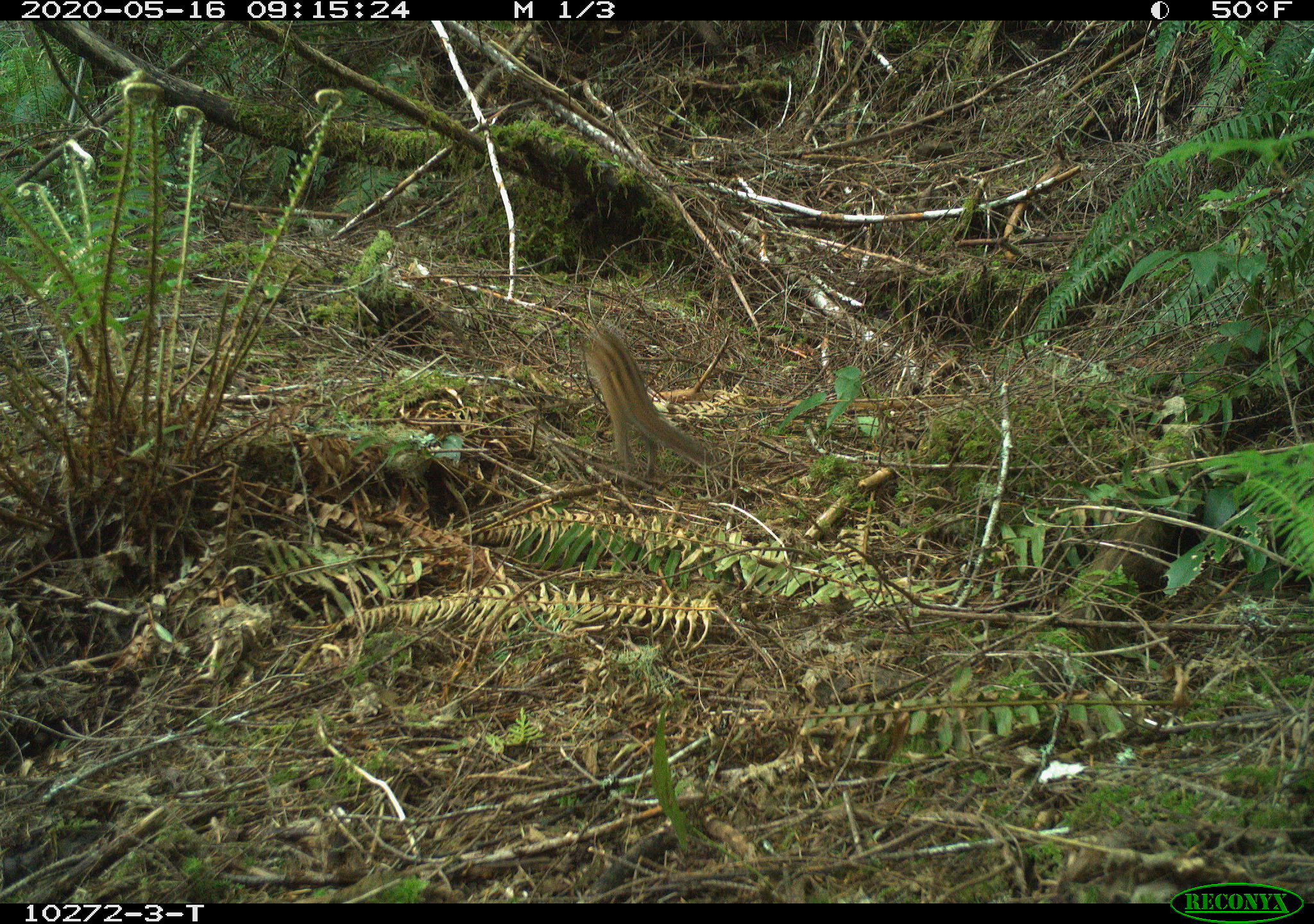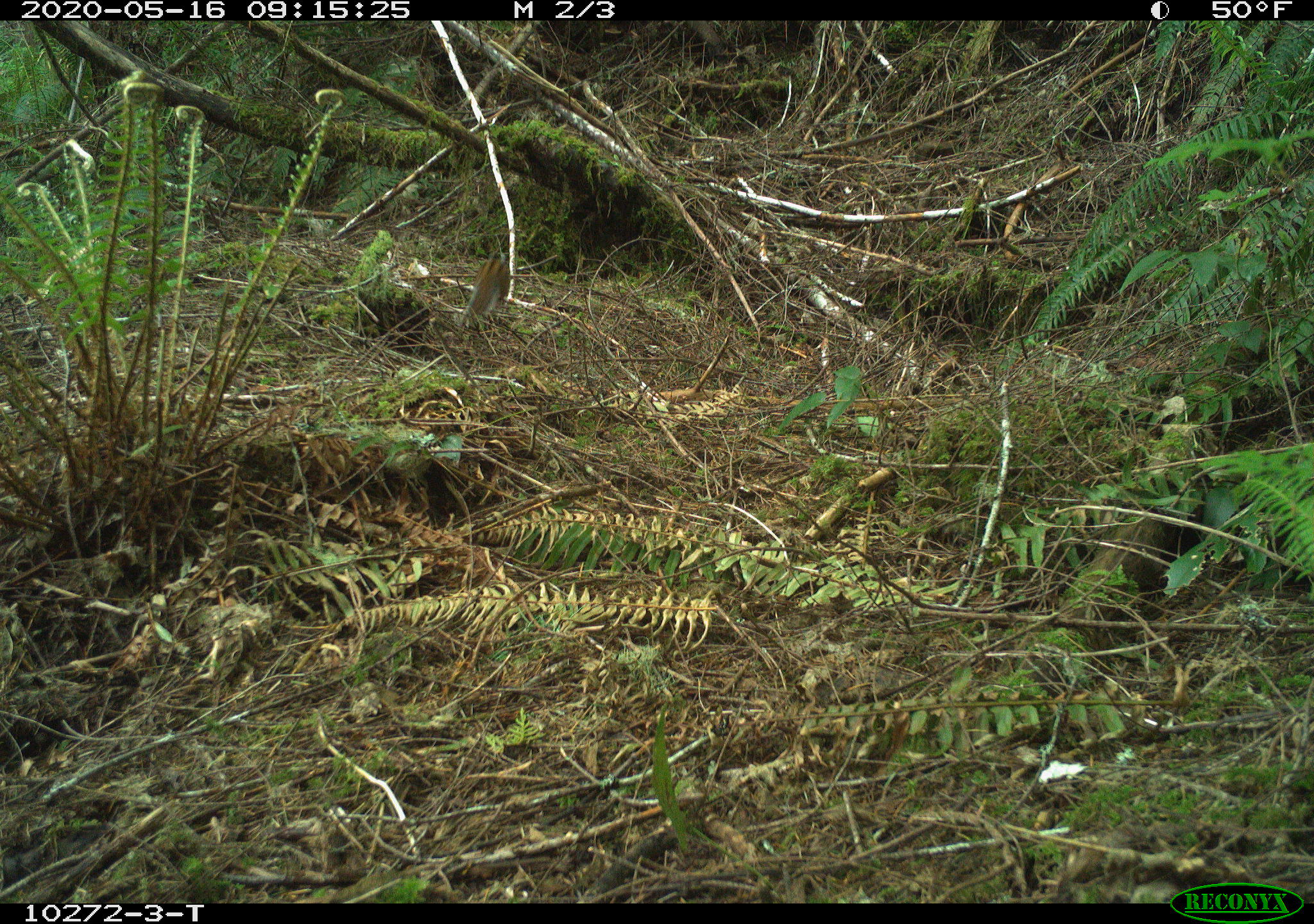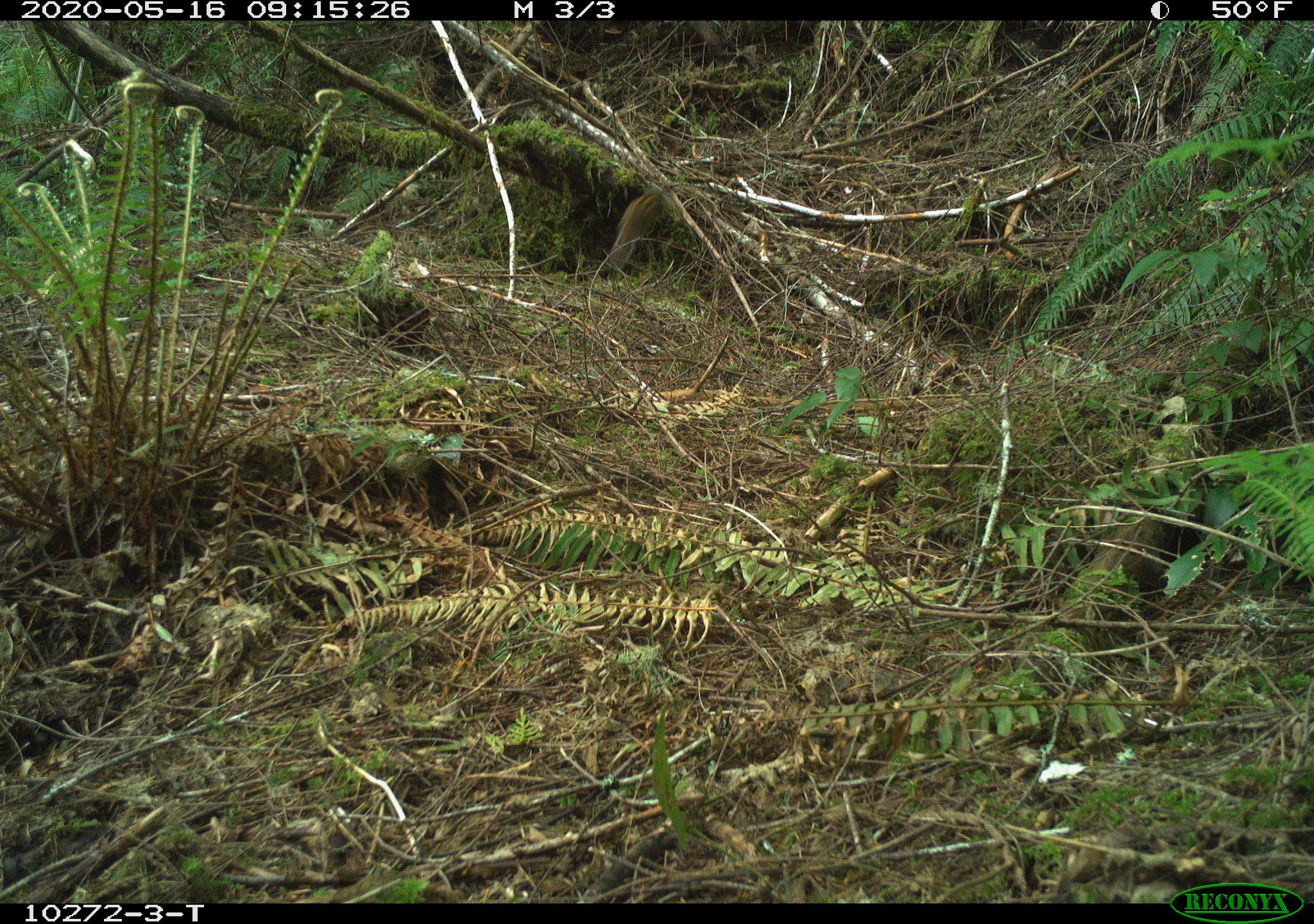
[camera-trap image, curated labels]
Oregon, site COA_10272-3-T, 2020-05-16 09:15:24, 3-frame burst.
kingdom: Animalia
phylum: Chordata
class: Mammalia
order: Rodentia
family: Sciuridae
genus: Neotamias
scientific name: Neotamias townsendii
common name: townsend's chipmunk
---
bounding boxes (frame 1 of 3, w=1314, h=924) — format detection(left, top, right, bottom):
townsend's chipmunk: detection(578, 320, 716, 481)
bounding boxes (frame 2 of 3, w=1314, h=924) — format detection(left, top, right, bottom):
townsend's chipmunk: detection(457, 253, 512, 324)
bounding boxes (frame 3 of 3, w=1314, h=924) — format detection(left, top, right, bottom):
townsend's chipmunk: detection(604, 188, 665, 270)